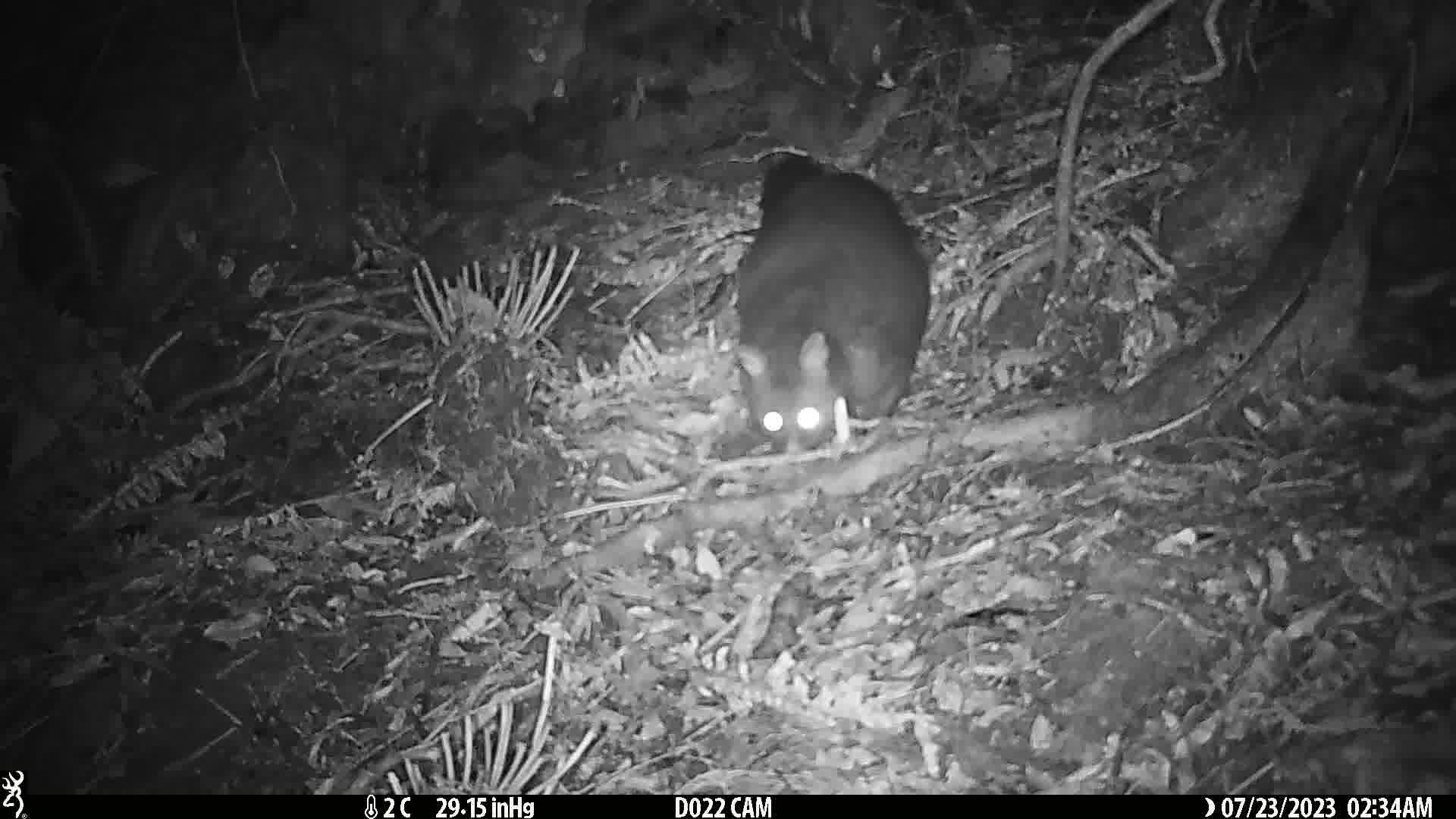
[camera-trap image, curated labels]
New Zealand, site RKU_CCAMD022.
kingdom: Animalia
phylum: Chordata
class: Mammalia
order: Diprotodontia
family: Phalangeridae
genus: Trichosurus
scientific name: Trichosurus vulpecula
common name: common brushtail possum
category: possum